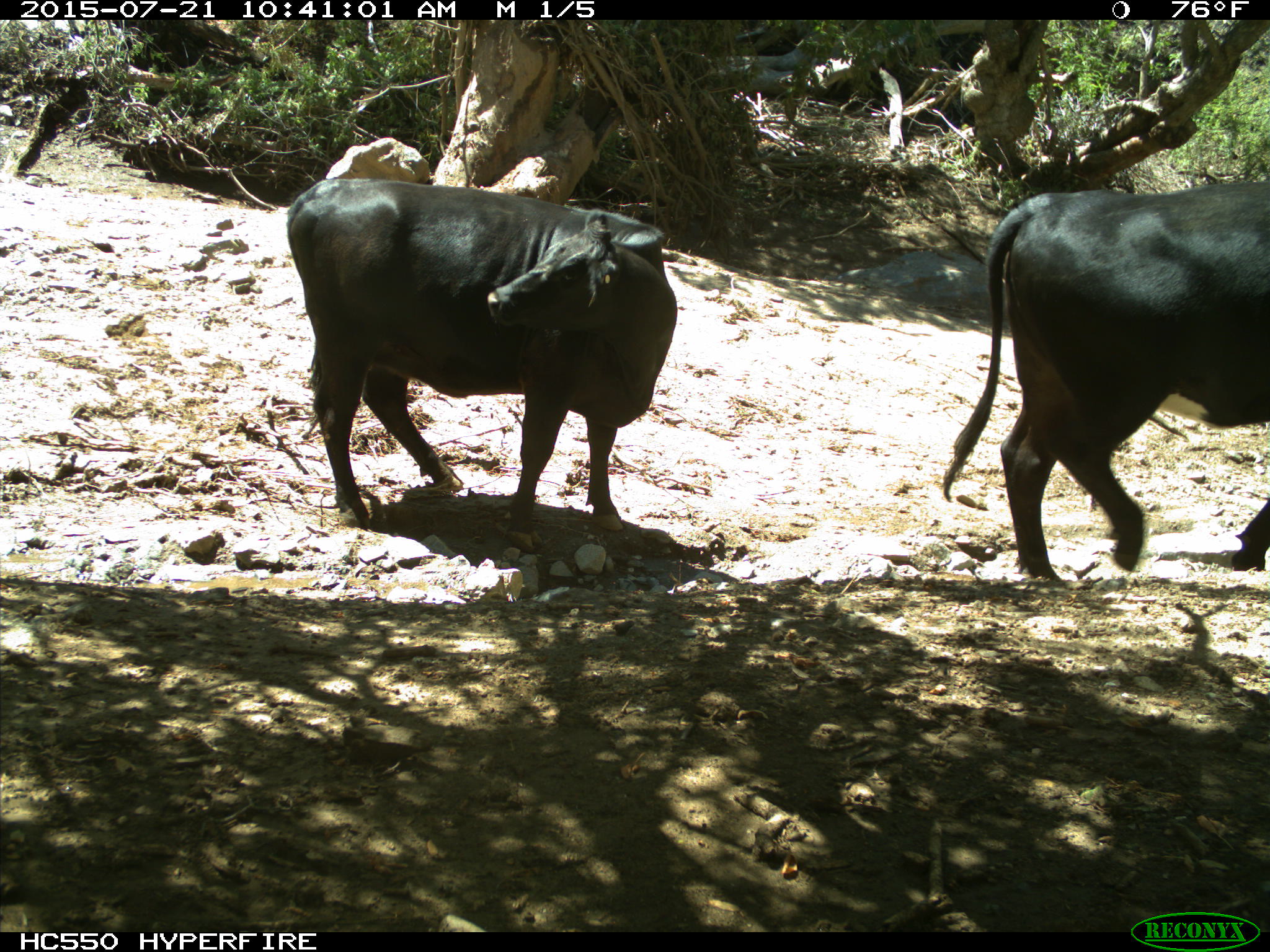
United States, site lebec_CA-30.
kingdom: Animalia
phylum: Chordata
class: Mammalia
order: Artiodactyla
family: Bovidae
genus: Bos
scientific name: Bos taurus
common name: domestic cow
Bos taurus (domestic cow).